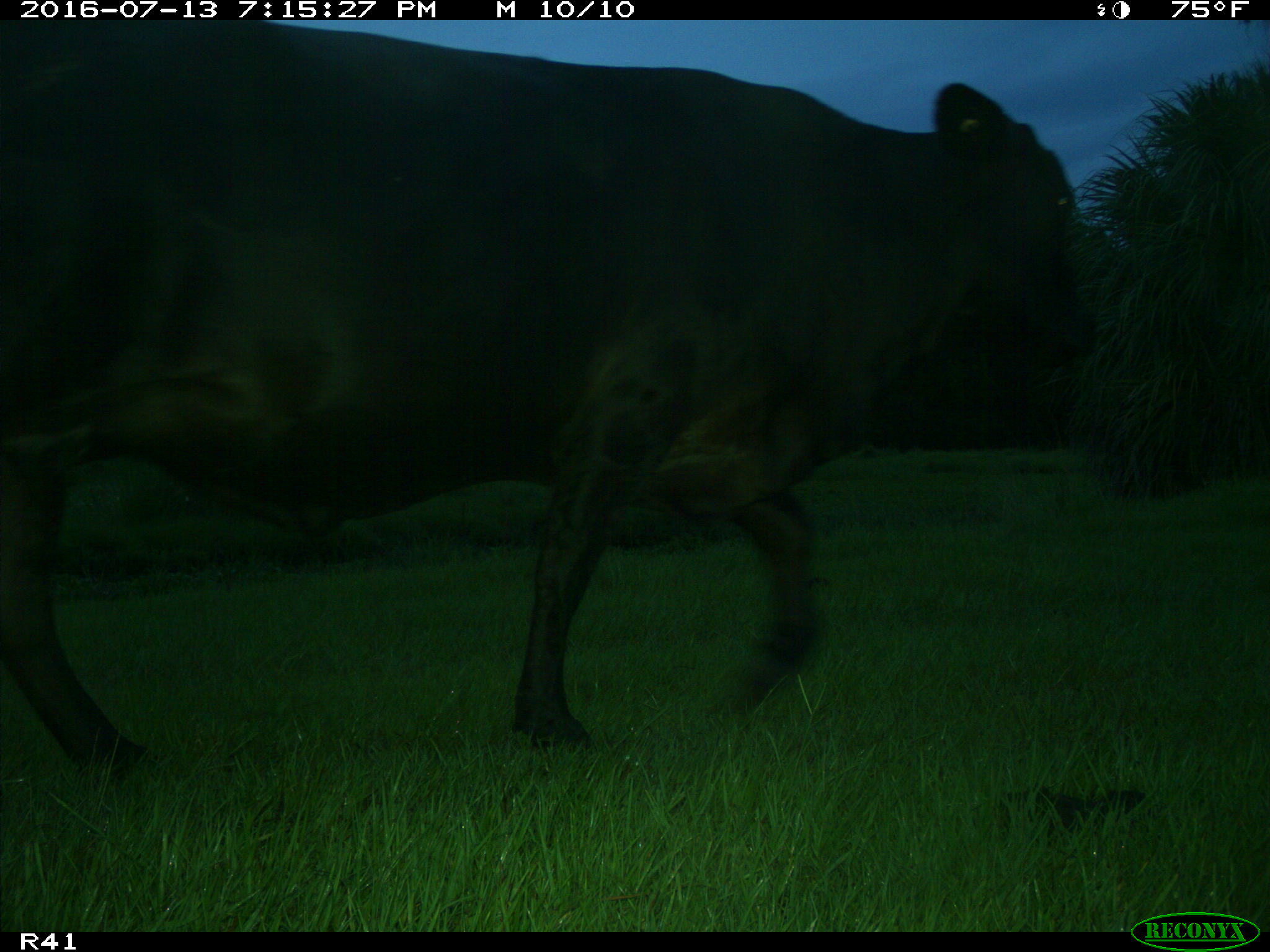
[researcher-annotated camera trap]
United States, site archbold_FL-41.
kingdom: Animalia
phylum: Chordata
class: Mammalia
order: Artiodactyla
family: Bovidae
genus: Bos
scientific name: Bos taurus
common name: domestic cow